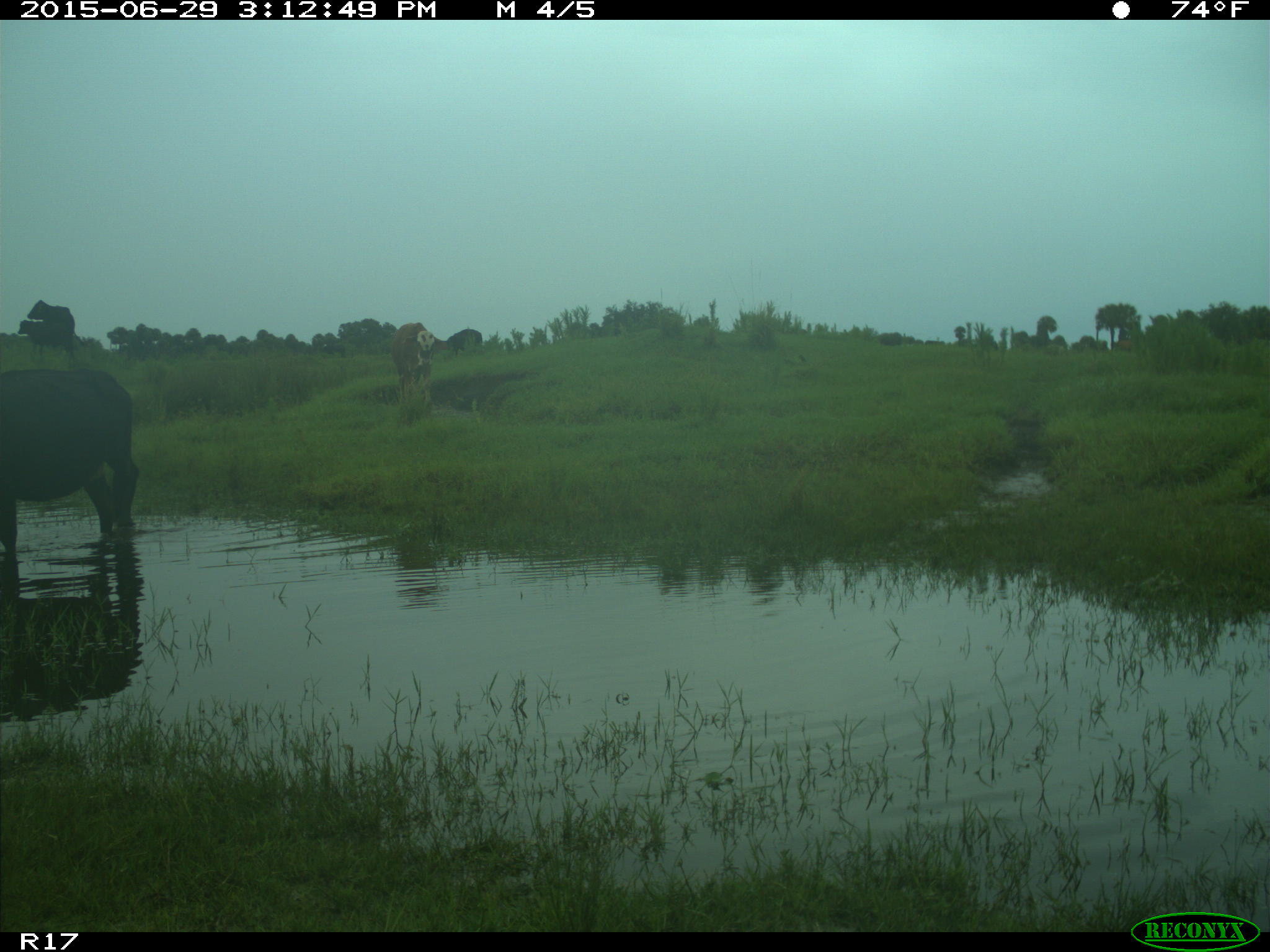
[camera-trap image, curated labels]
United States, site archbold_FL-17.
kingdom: Animalia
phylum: Chordata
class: Mammalia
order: Artiodactyla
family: Bovidae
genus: Bos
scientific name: Bos taurus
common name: domestic cow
Bos taurus (domestic cow).